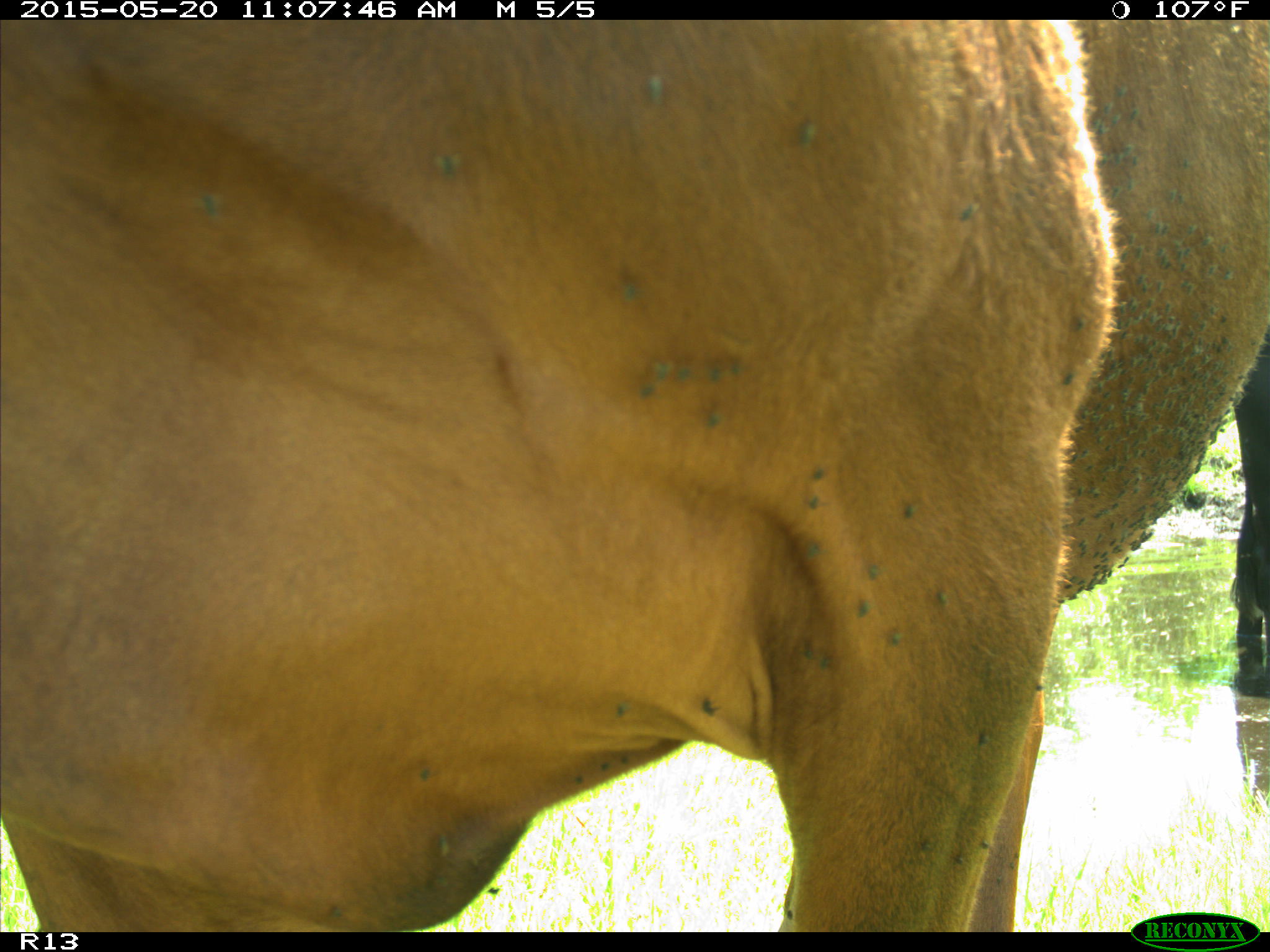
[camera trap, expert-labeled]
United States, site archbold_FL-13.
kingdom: Animalia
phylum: Chordata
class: Mammalia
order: Artiodactyla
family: Bovidae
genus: Bos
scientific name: Bos taurus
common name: domestic cow